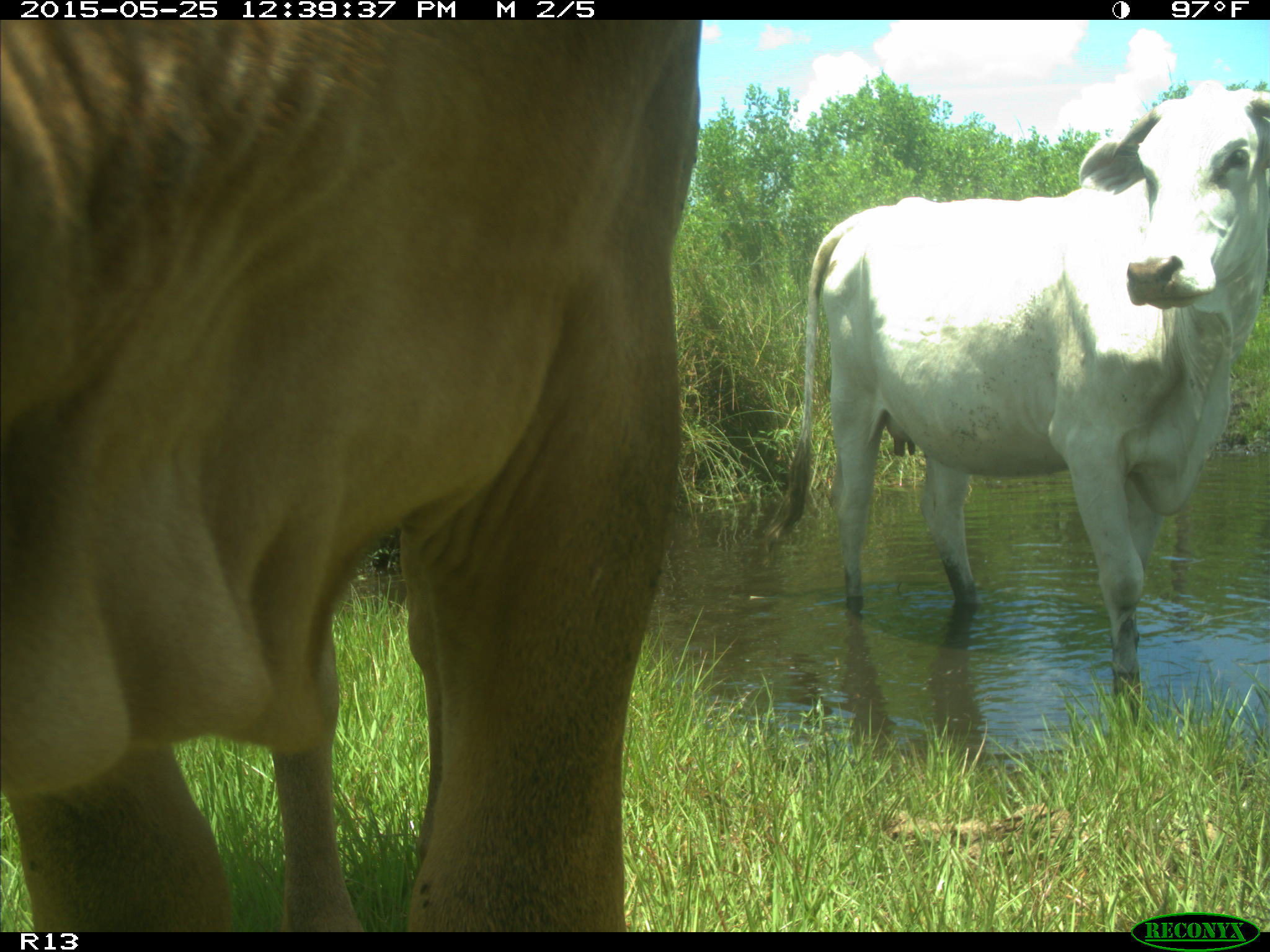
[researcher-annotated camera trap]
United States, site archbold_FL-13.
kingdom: Animalia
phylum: Chordata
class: Mammalia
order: Artiodactyla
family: Bovidae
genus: Bos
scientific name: Bos taurus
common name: domestic cow